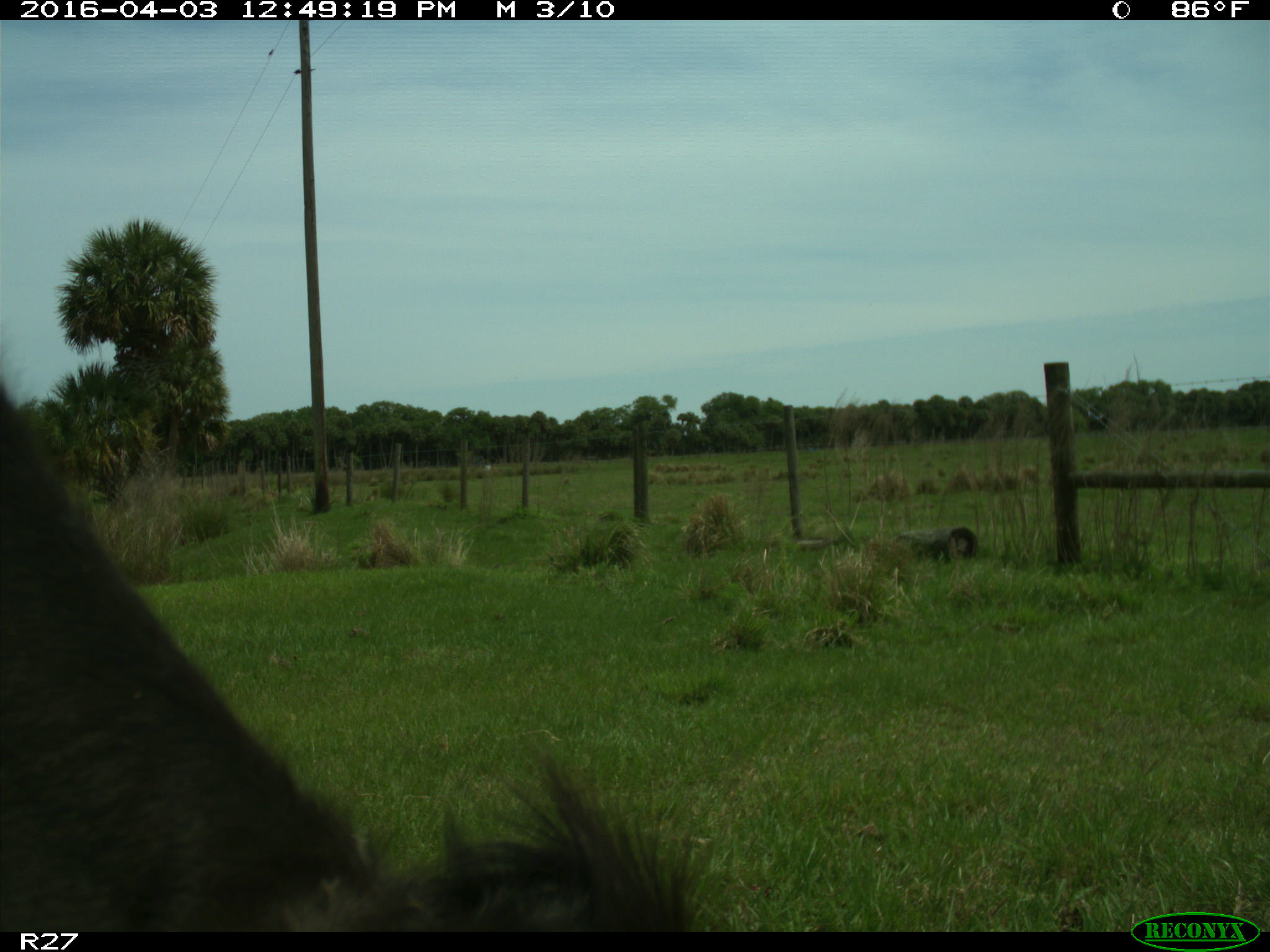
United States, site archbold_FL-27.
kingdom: Animalia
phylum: Chordata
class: Mammalia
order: Artiodactyla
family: Bovidae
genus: Bos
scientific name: Bos taurus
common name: domestic cow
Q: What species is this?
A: Bos taurus (domestic cow).